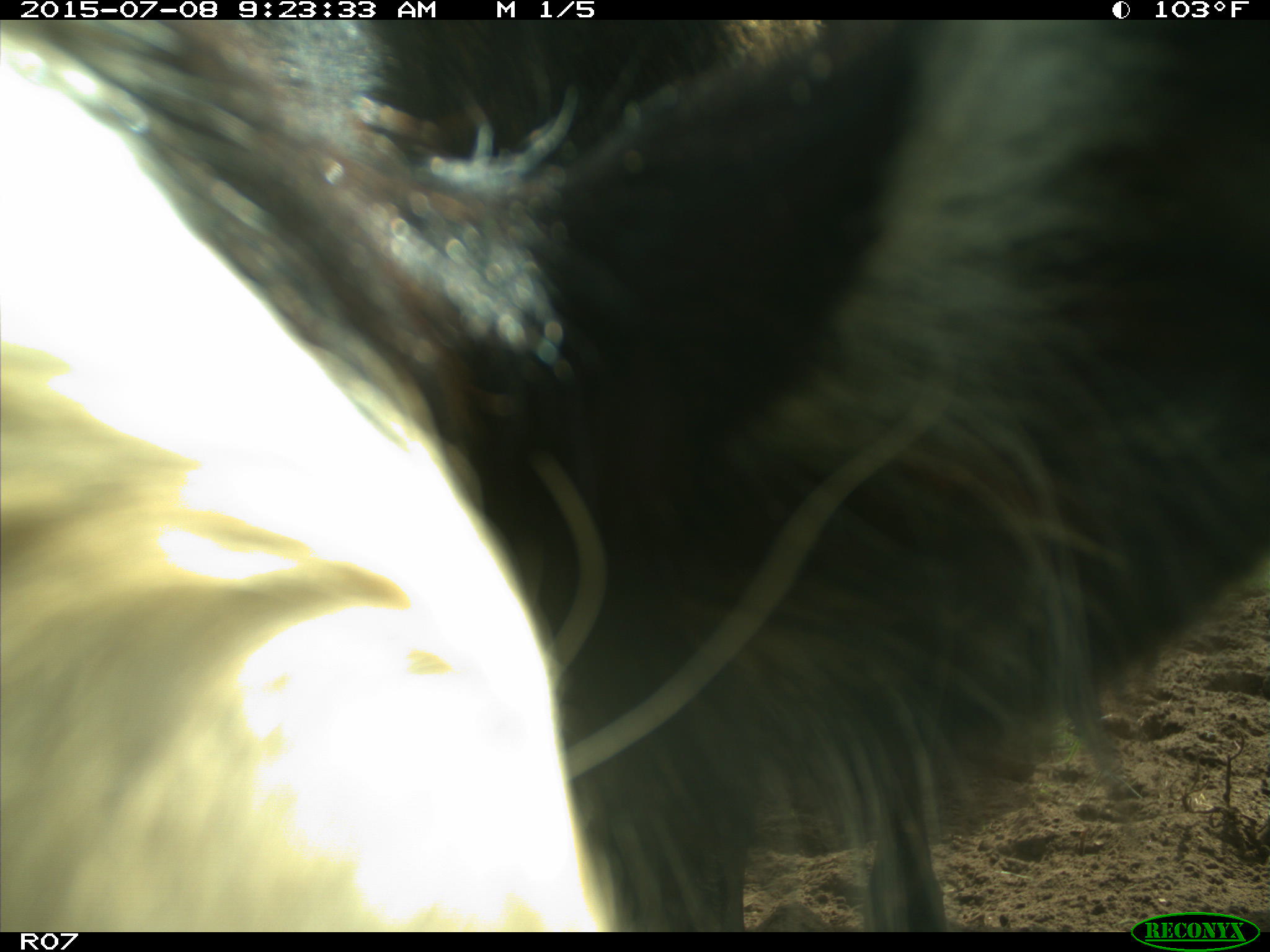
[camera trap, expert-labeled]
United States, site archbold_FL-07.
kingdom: Animalia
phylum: Chordata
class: Mammalia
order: Artiodactyla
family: Bovidae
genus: Bos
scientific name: Bos taurus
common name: domestic cow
Bos taurus (domestic cow).